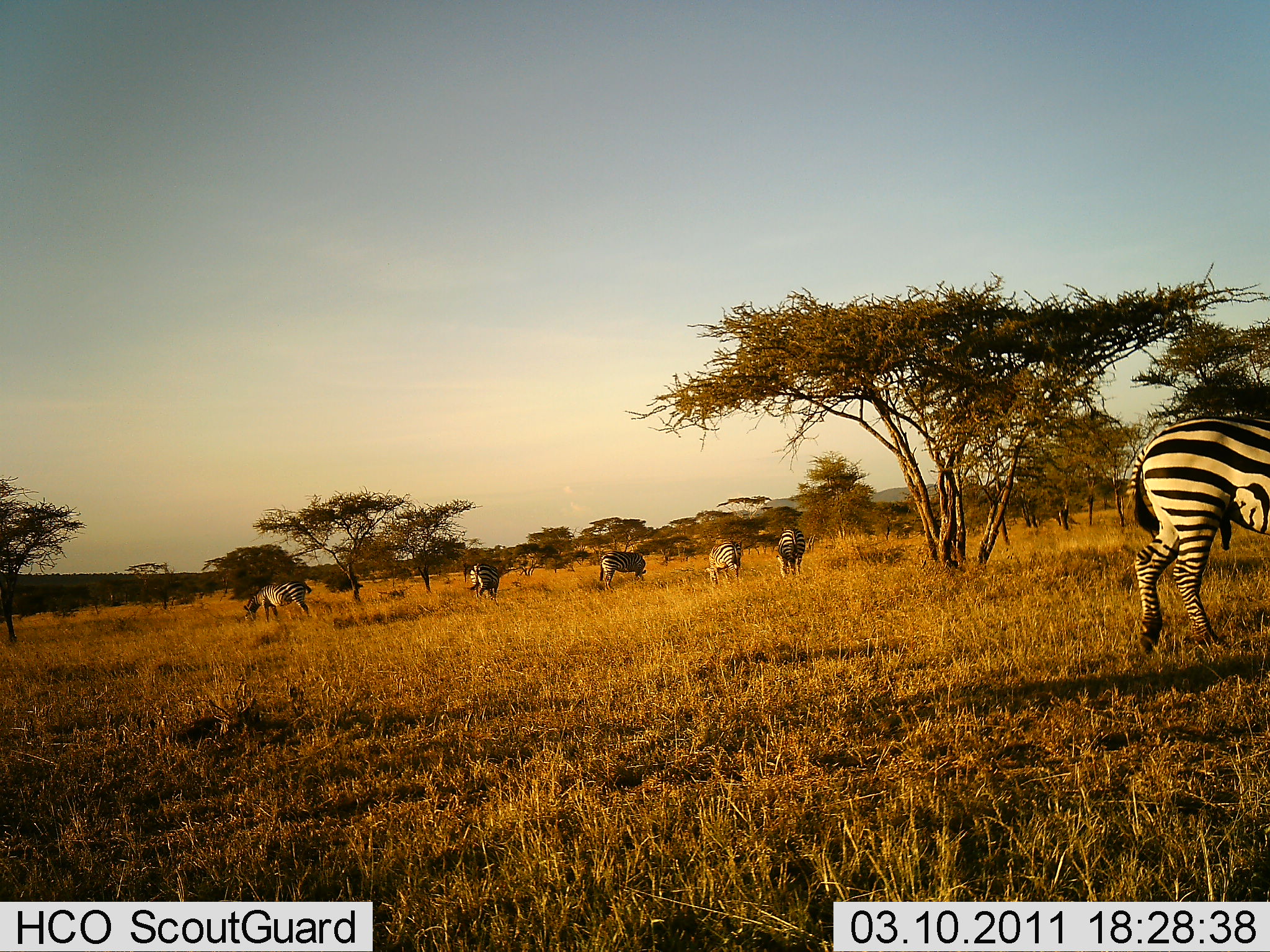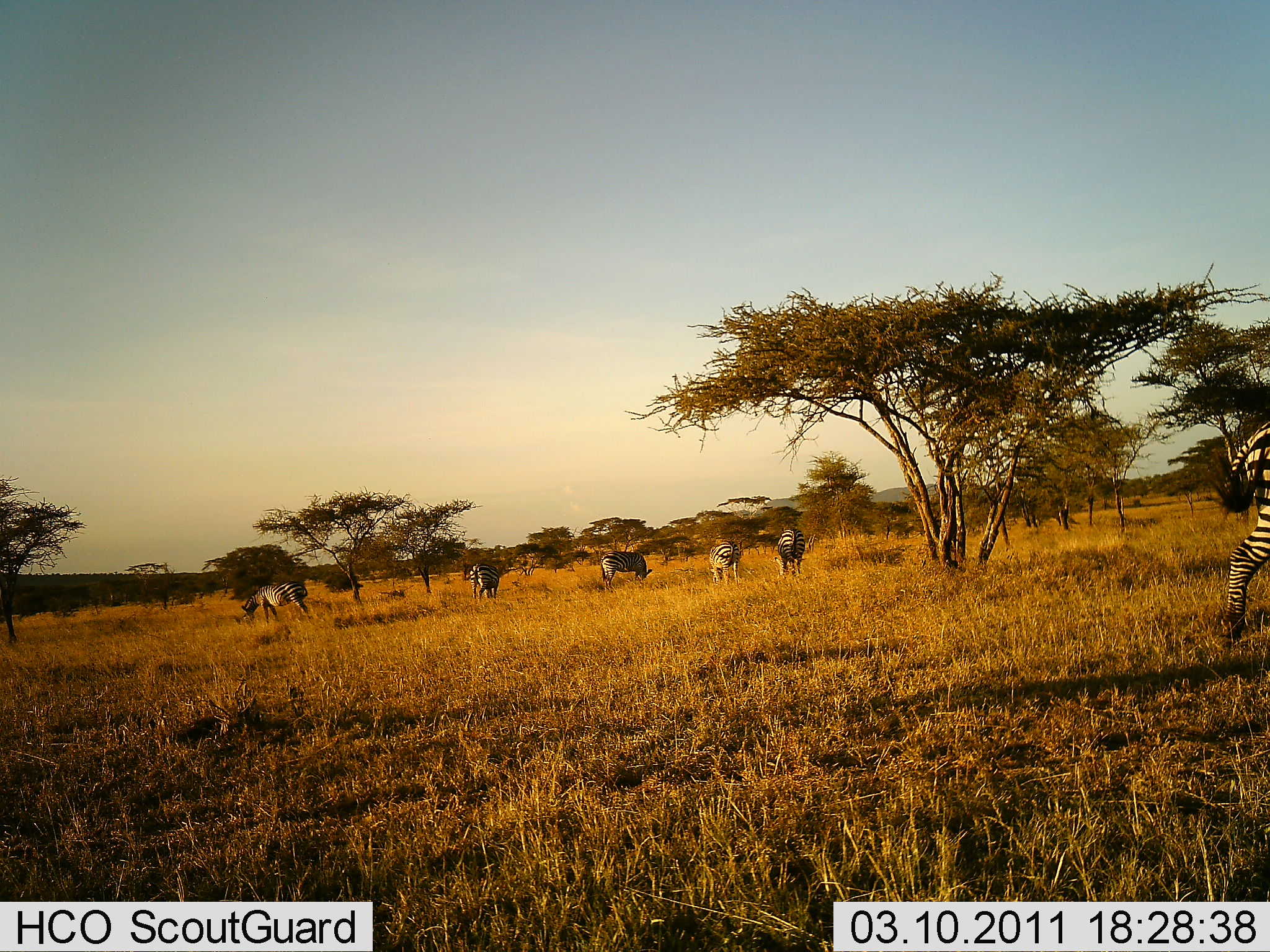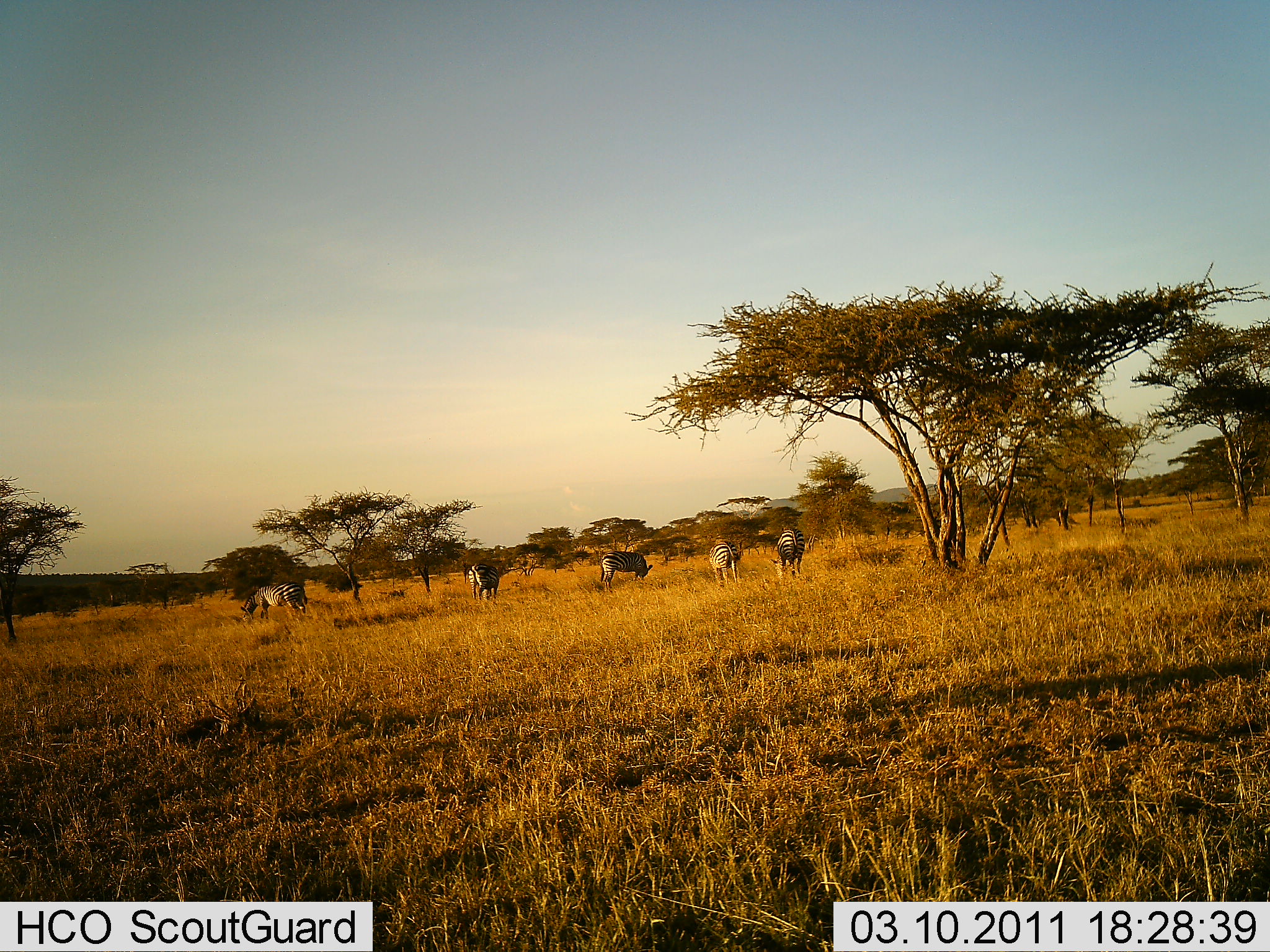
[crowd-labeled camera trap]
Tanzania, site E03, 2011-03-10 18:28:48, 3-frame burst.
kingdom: Animalia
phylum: Chordata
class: Mammalia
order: Perissodactyla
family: Equidae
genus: Equus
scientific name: Equus quagga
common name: plains zebra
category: zebra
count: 6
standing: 54%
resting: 0%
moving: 31%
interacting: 0%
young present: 0%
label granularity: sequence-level